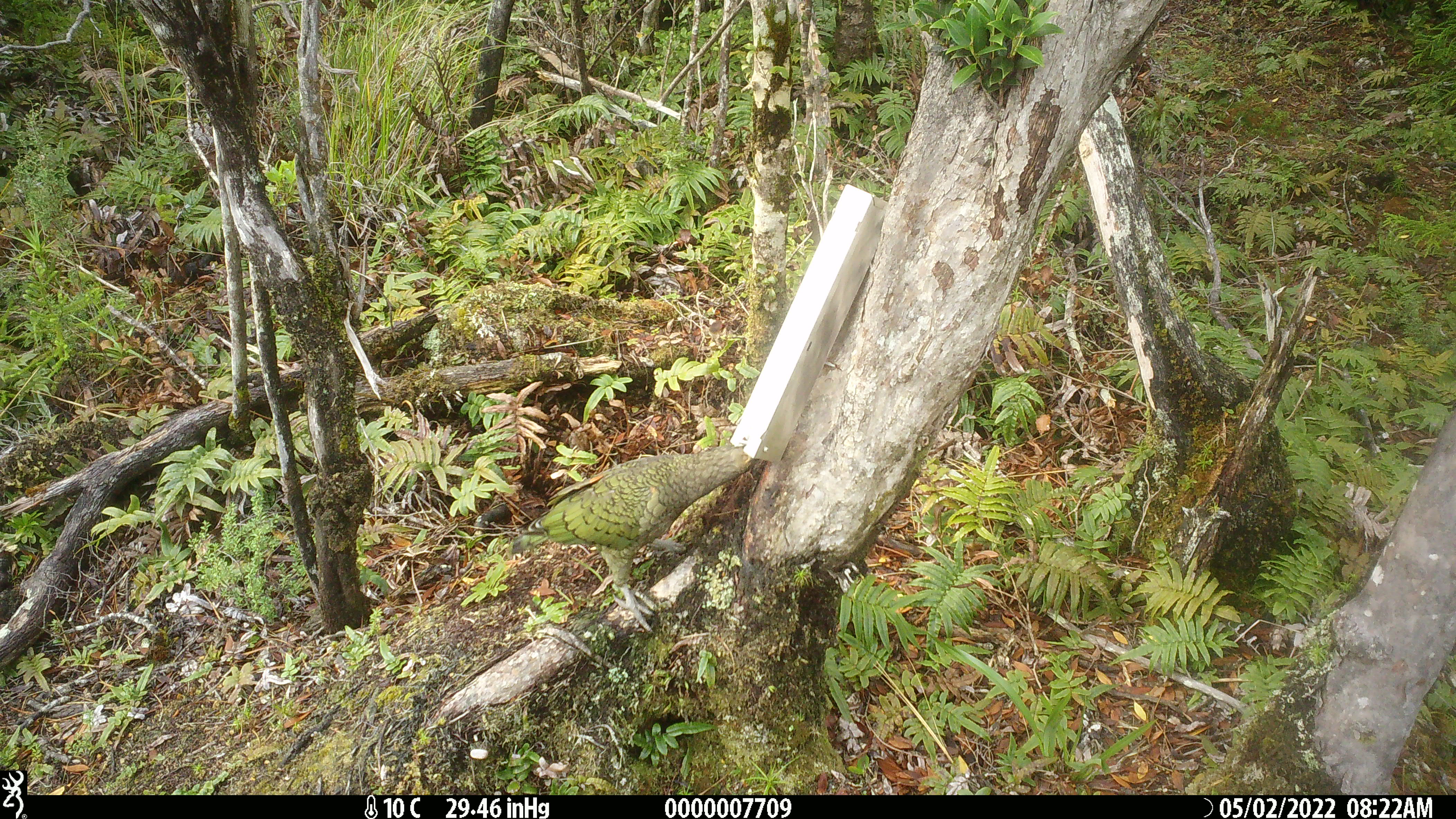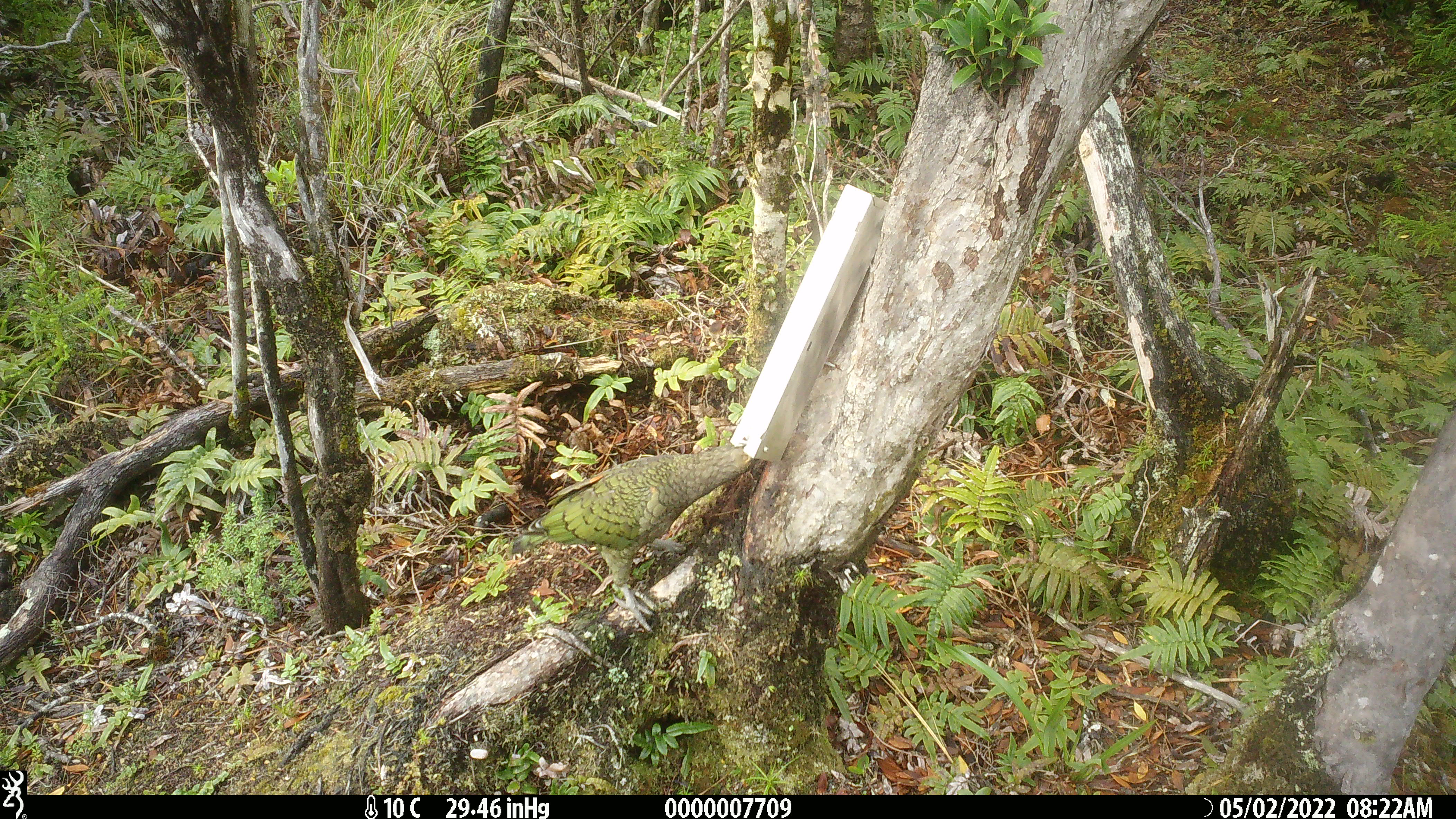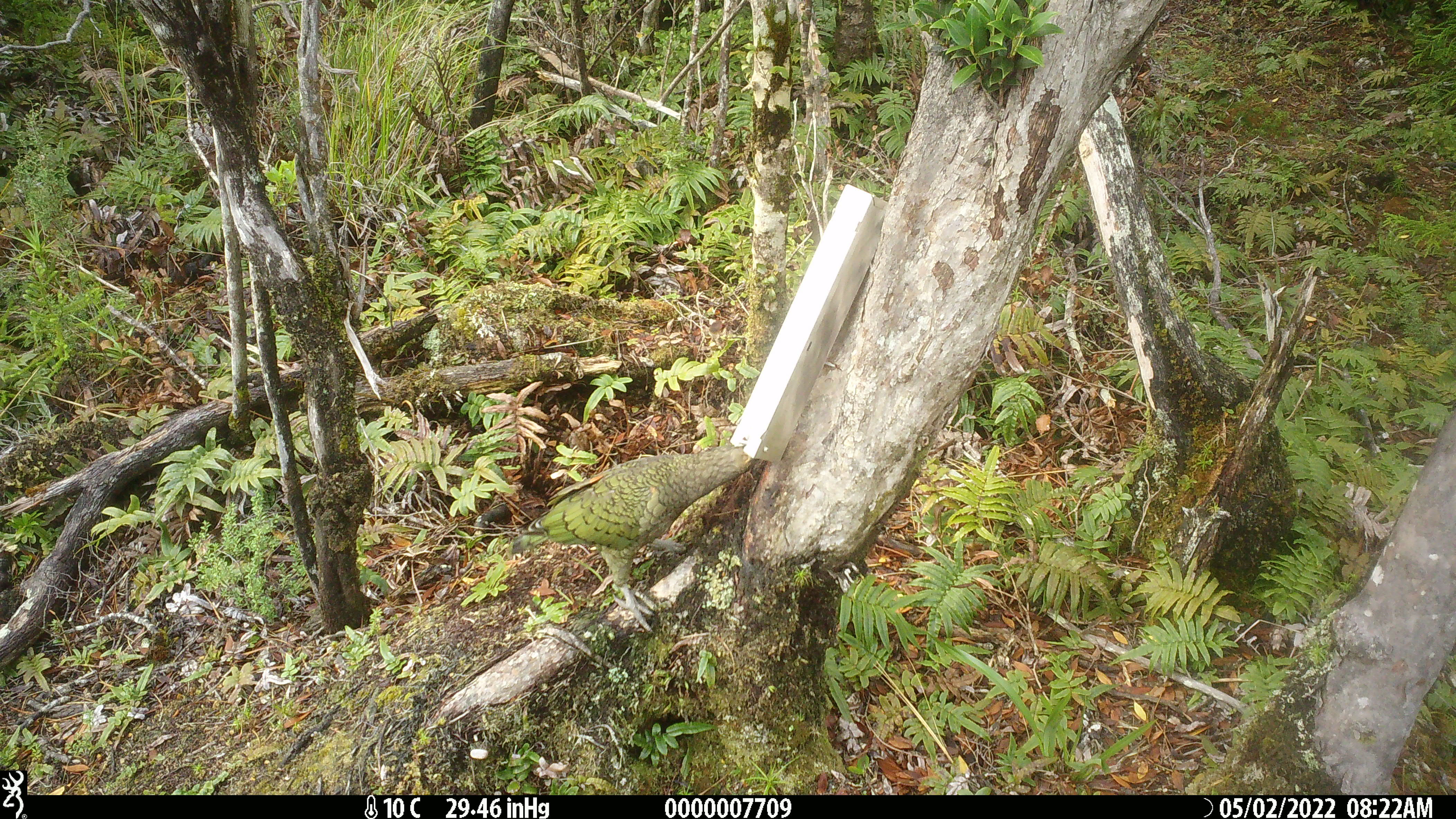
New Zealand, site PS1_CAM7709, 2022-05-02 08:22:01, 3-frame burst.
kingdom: Animalia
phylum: Chordata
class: Aves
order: Psittaciformes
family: Strigopidae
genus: Nestor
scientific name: Nestor notabilis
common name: kea